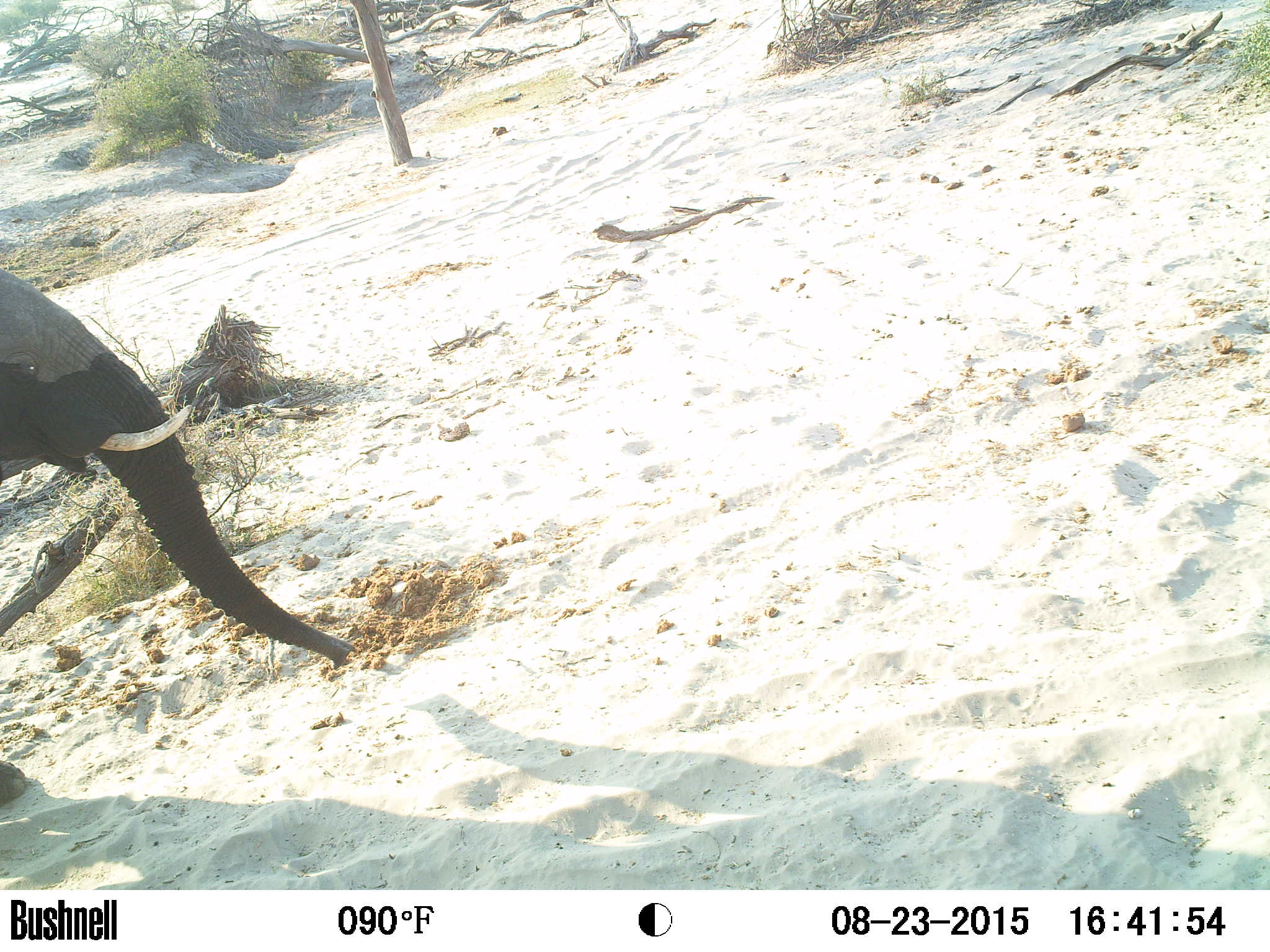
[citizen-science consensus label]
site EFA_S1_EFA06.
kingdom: Animalia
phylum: Chordata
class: Mammalia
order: Proboscidea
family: Elephantidae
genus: Loxodonta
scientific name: Loxodonta africana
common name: african bush elephant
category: elephant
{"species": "elephant (african bush elephant) (Loxodonta africana)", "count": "1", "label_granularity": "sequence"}